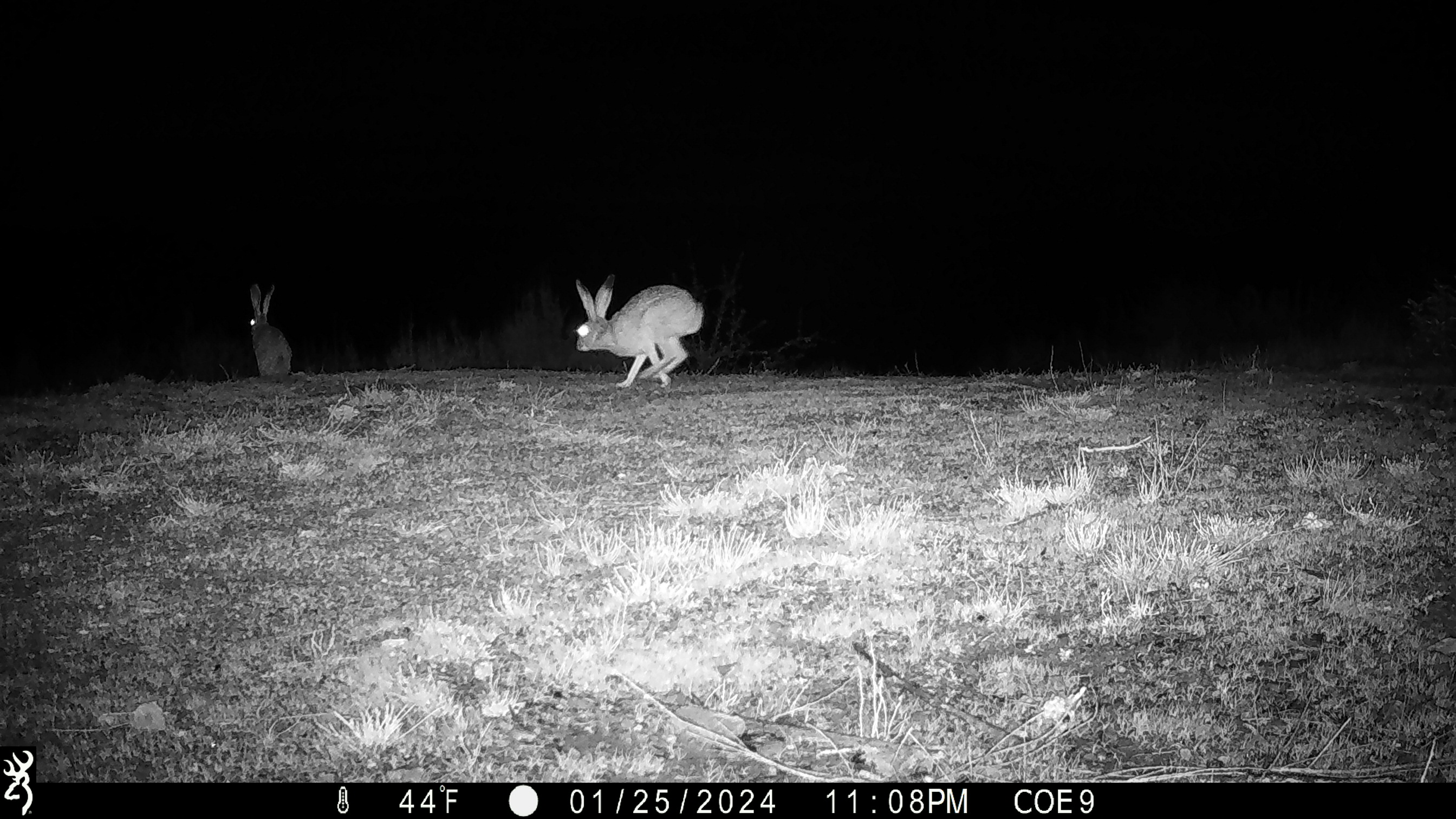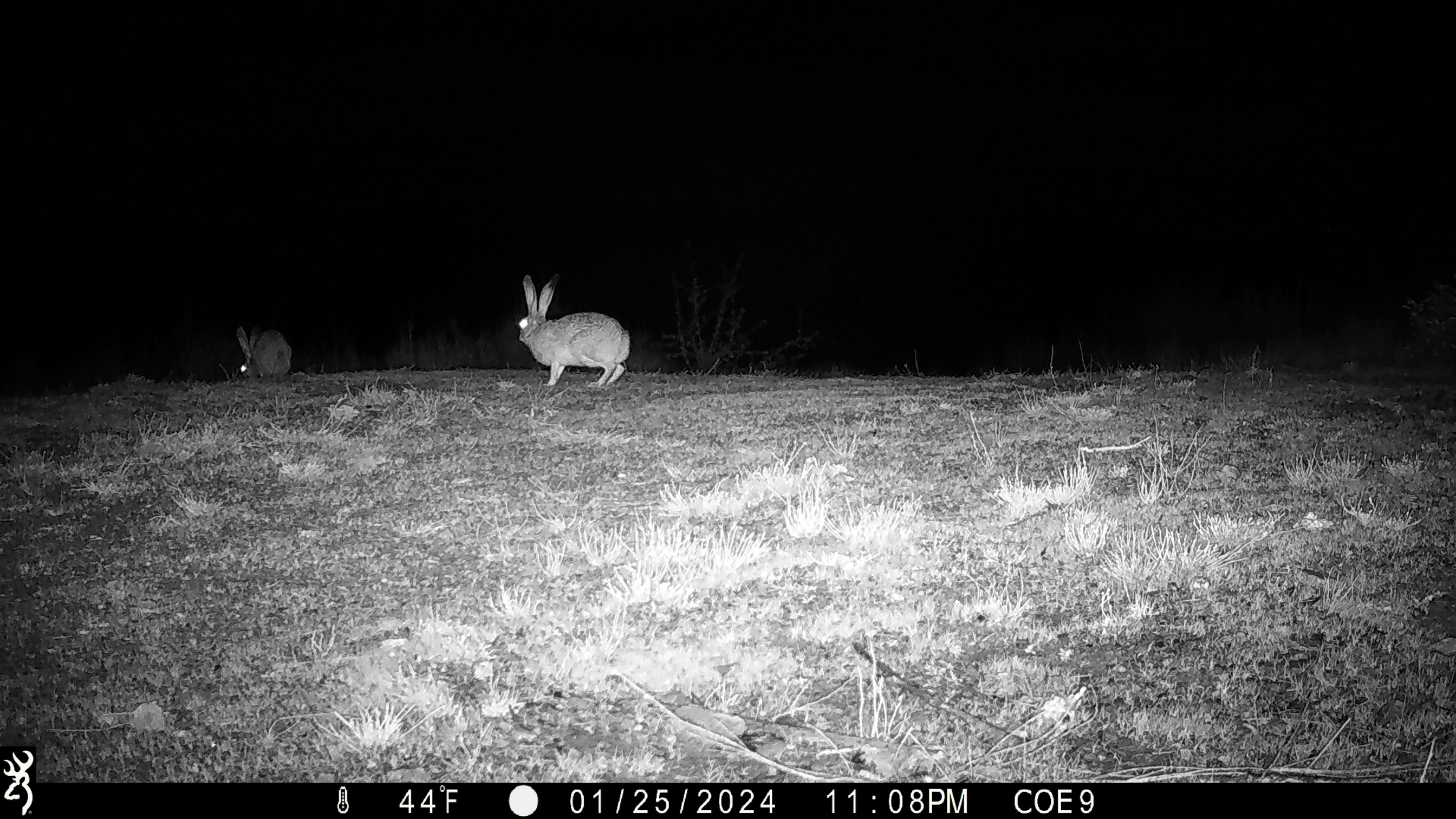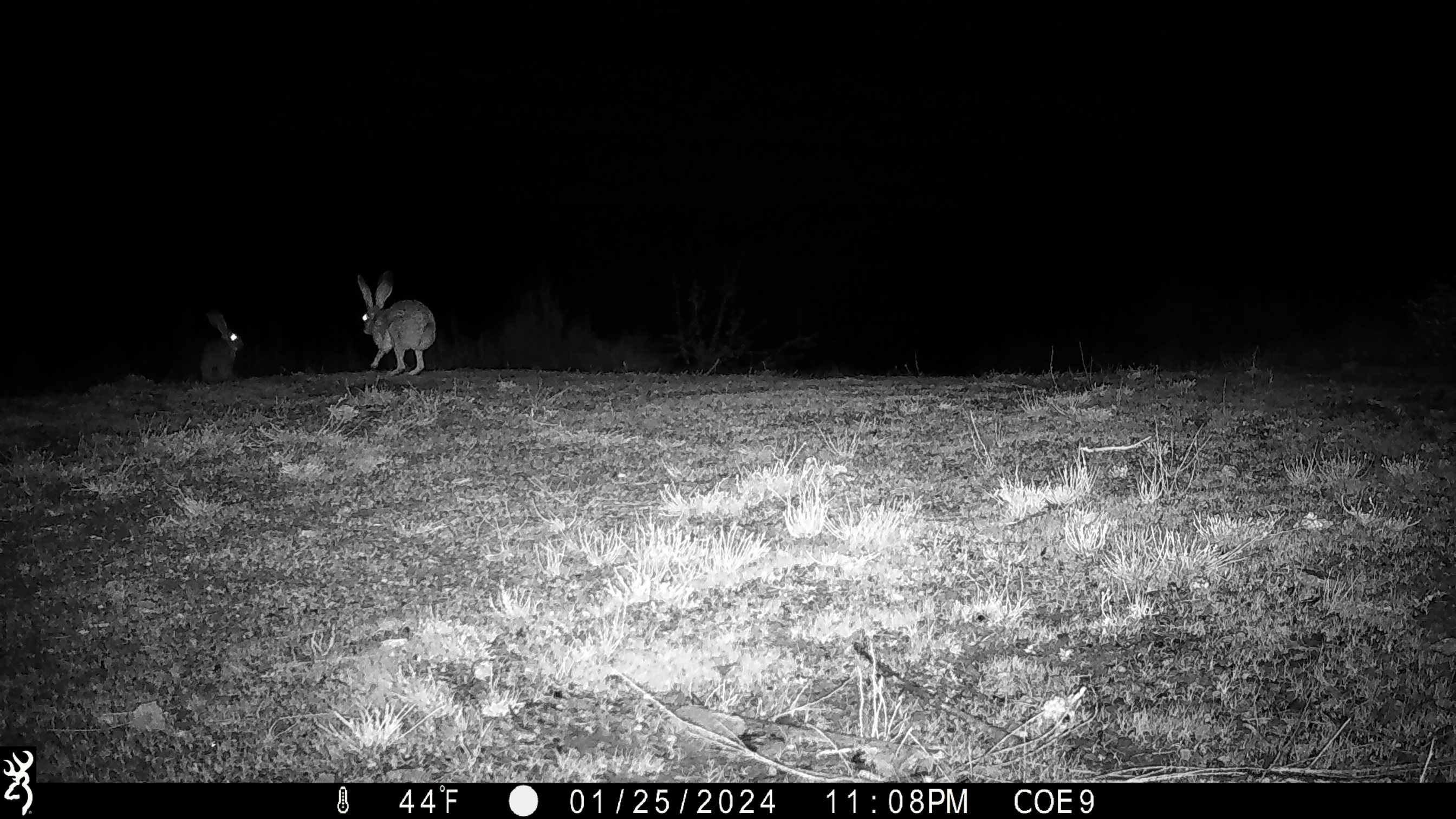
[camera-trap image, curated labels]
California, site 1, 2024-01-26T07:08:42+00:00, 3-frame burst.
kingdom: Animalia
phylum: Chordata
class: Mammalia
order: Lagomorpha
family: Leporidae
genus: Lepus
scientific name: Lepus californicus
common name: black-tailed jackrabbit